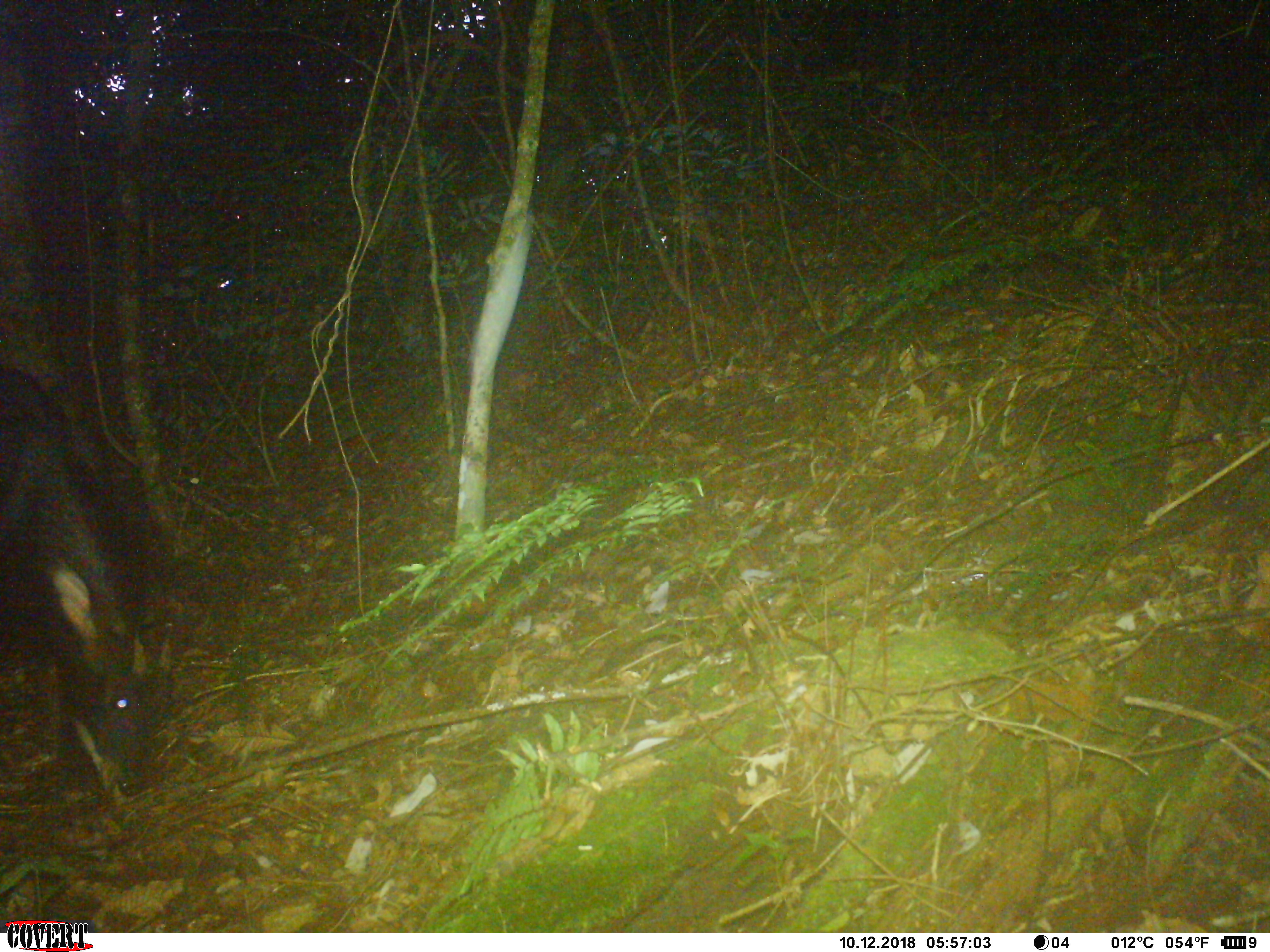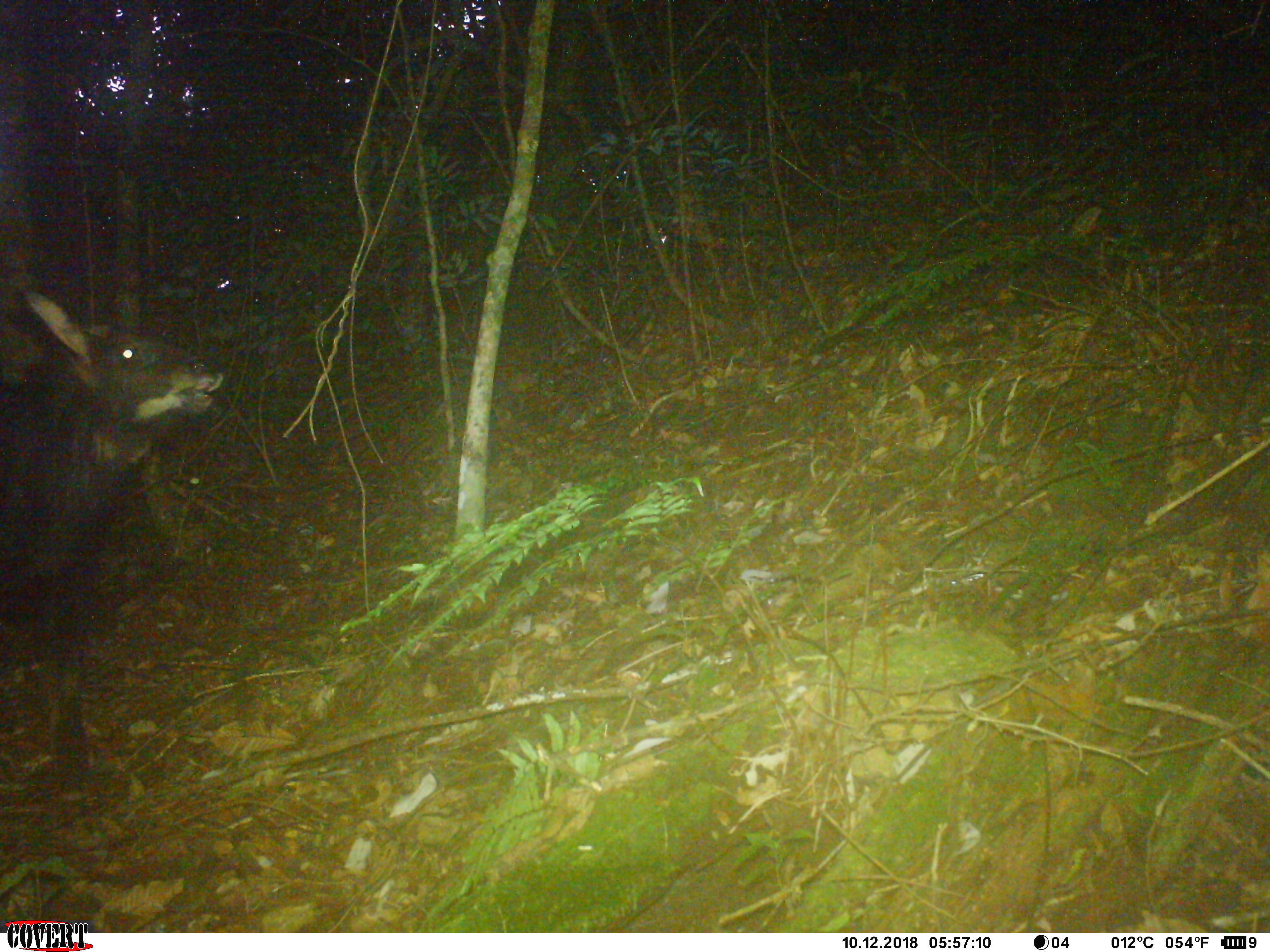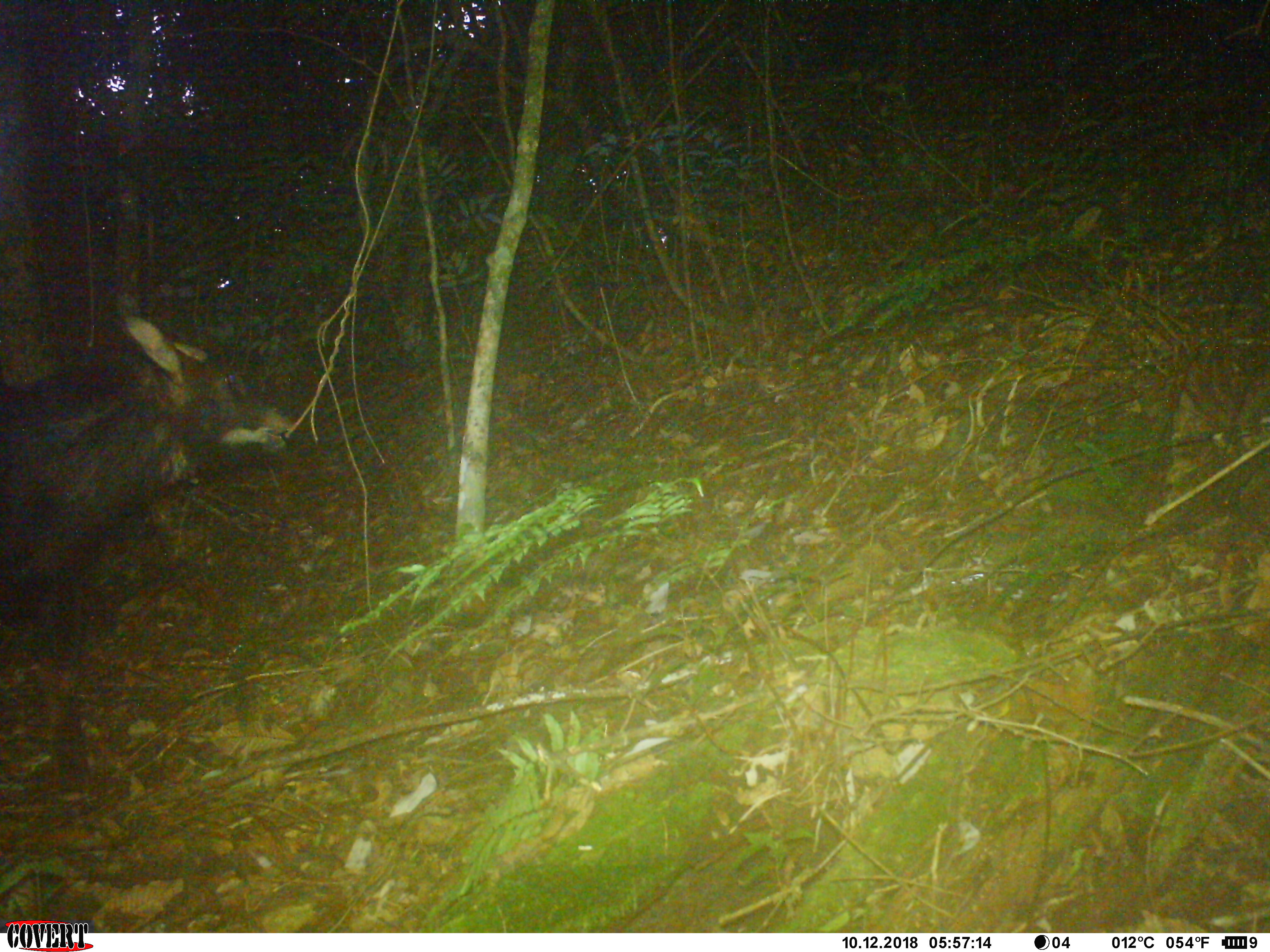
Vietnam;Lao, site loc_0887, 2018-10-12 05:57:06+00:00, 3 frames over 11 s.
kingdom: Animalia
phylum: Chordata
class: Mammalia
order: Artiodactyla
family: Bovidae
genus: Capricornis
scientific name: Capricornis sumatraensis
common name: chinese serow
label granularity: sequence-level